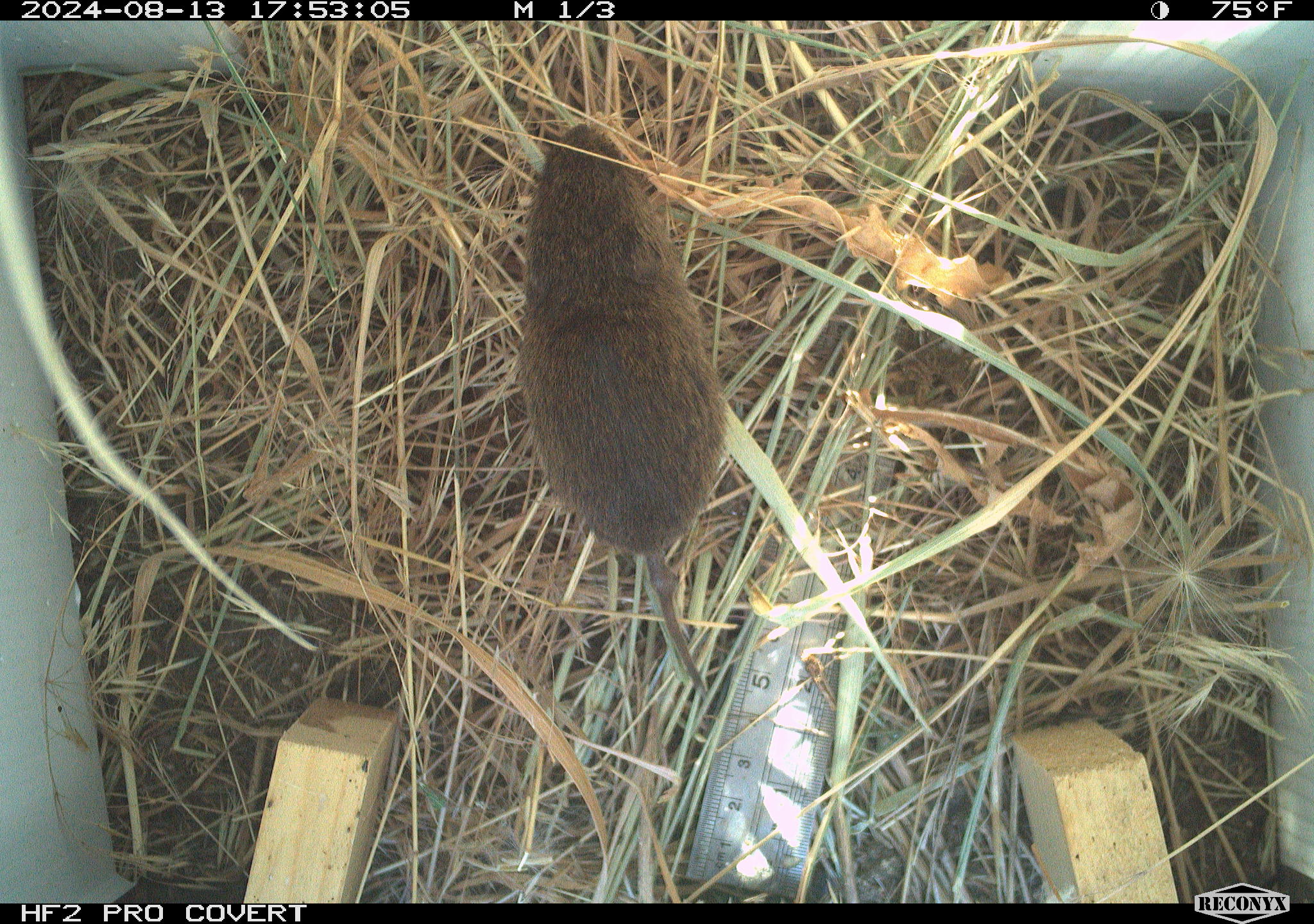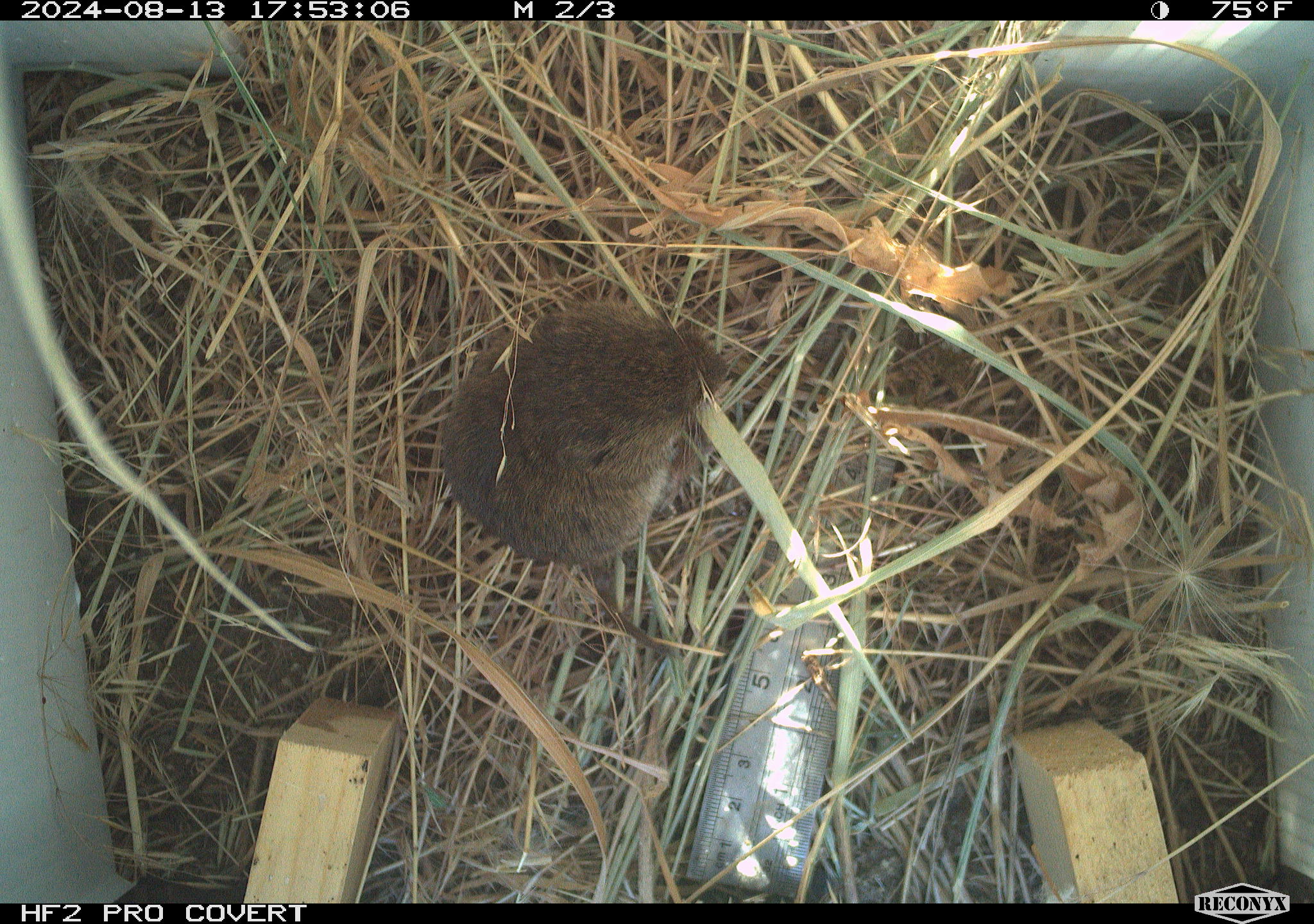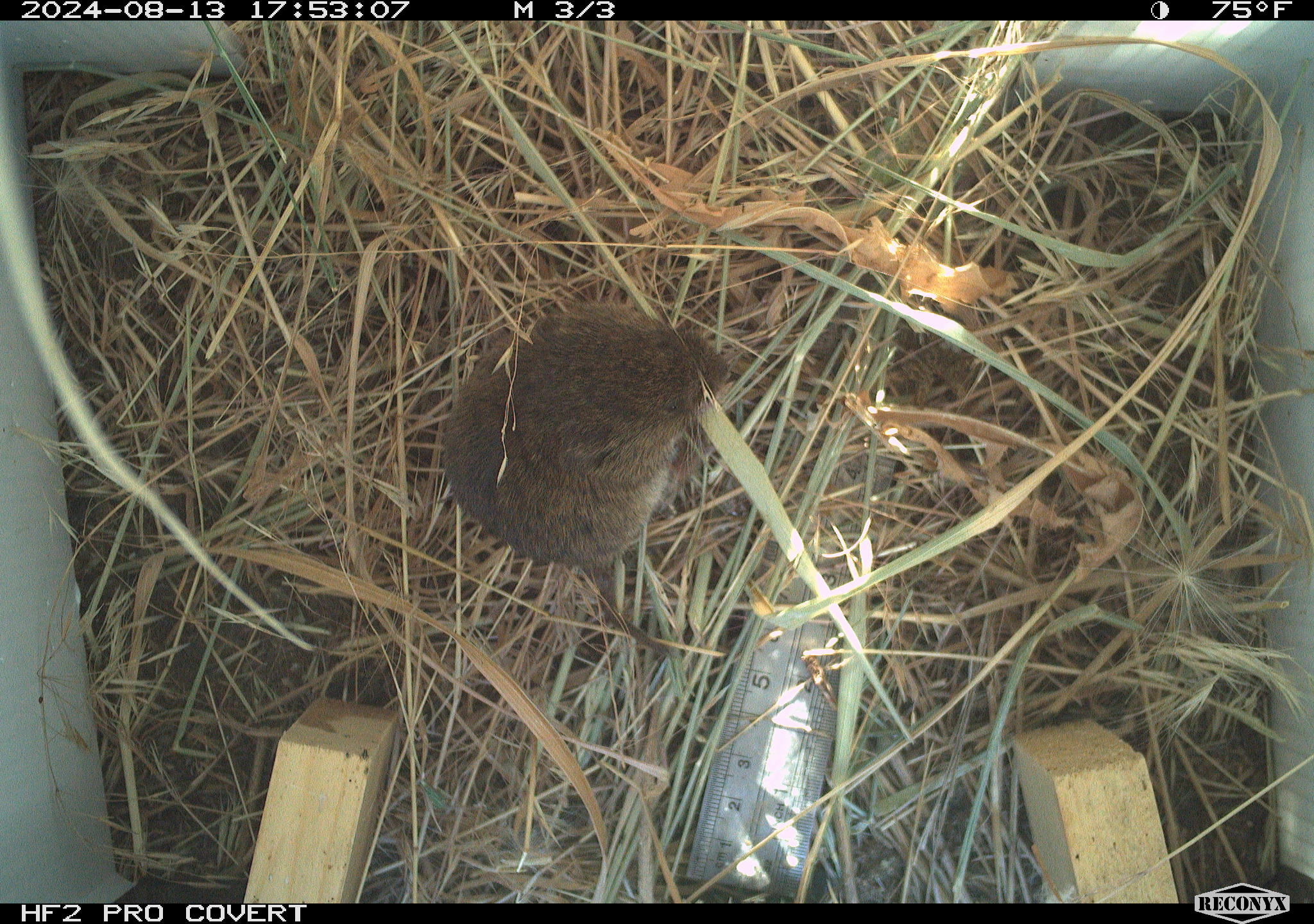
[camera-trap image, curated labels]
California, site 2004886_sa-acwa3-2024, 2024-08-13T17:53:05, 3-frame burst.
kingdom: Animalia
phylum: Chordata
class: Mammalia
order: Rodentia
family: Cricetidae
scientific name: Arvicolinae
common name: voles, lemmings, and muskrats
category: arvicolinae subfamily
Arvicolinae subfamily (voles, lemmings, and muskrats) (Arvicolinae).